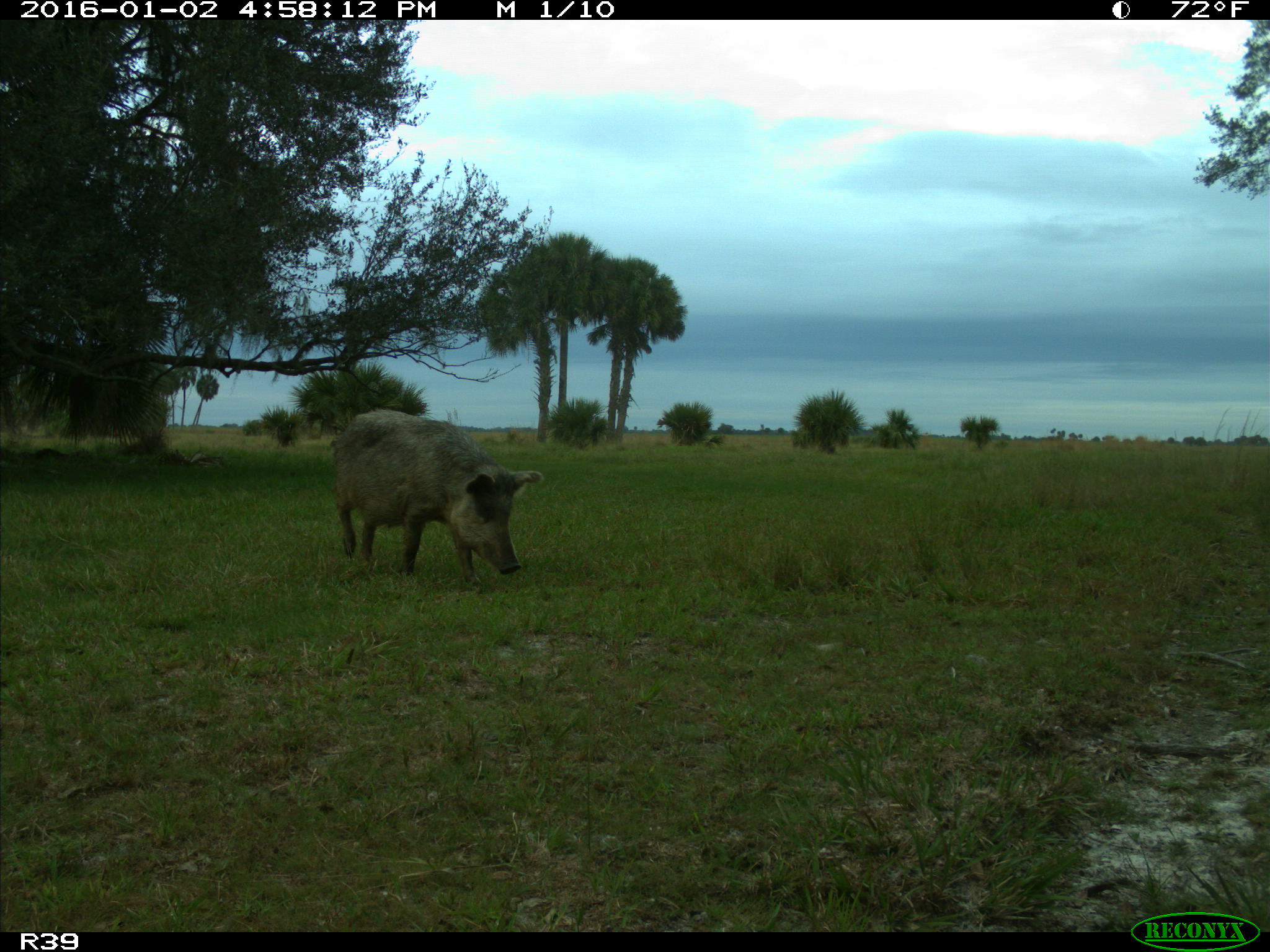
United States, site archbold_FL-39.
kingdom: Animalia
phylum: Chordata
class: Mammalia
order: Artiodactyla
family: Suidae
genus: Sus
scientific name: Sus scrofa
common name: wild boar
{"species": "Sus scrofa (wild boar)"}